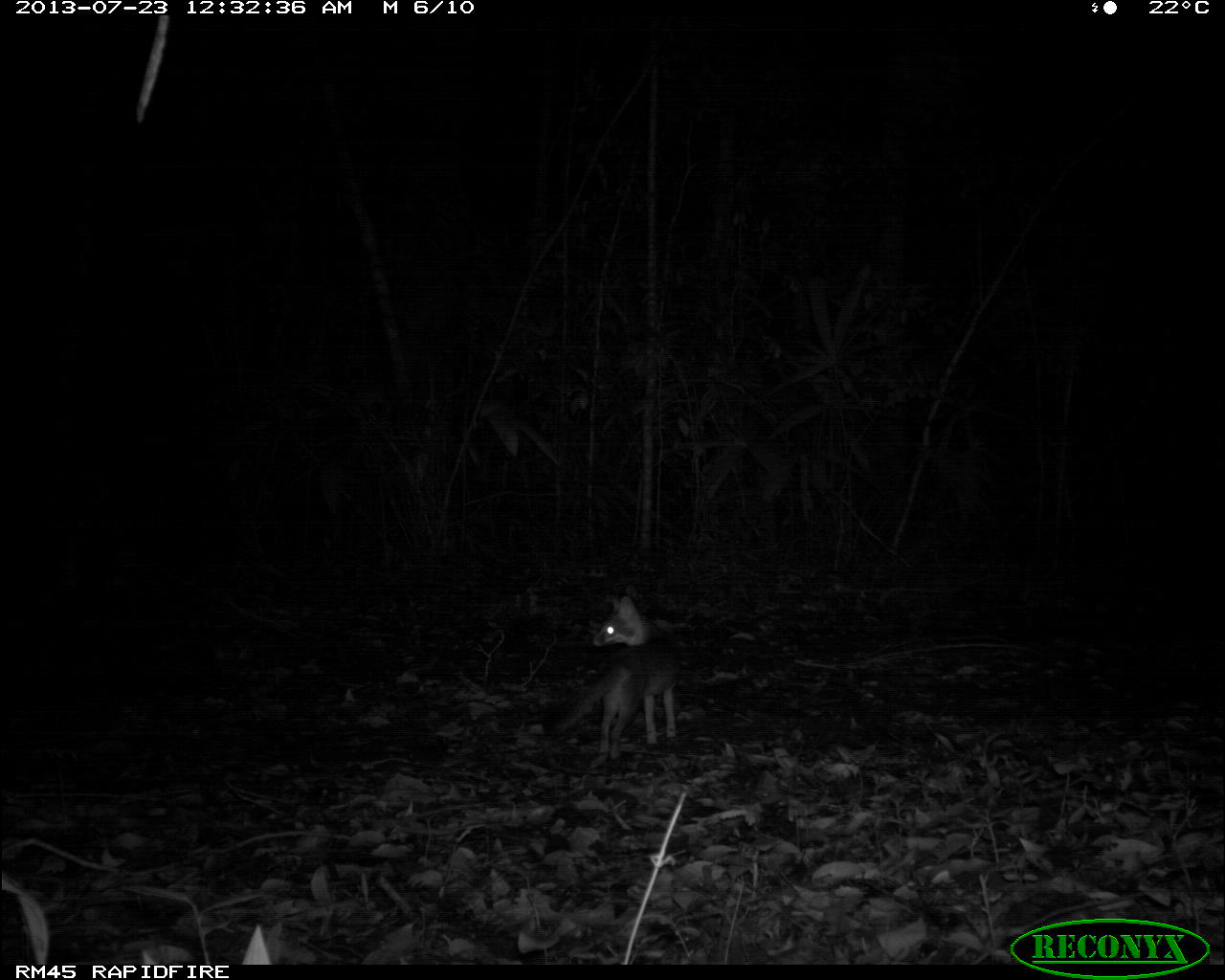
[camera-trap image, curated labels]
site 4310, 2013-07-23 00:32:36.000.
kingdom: Animalia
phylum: Chordata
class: Mammalia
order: Carnivora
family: Canidae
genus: Urocyon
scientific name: Urocyon cinereoargenteus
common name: gray fox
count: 1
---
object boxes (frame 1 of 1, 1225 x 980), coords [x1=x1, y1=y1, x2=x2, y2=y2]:
urocyon cinereoargenteus: [x1=551, y1=593, x2=684, y2=768]